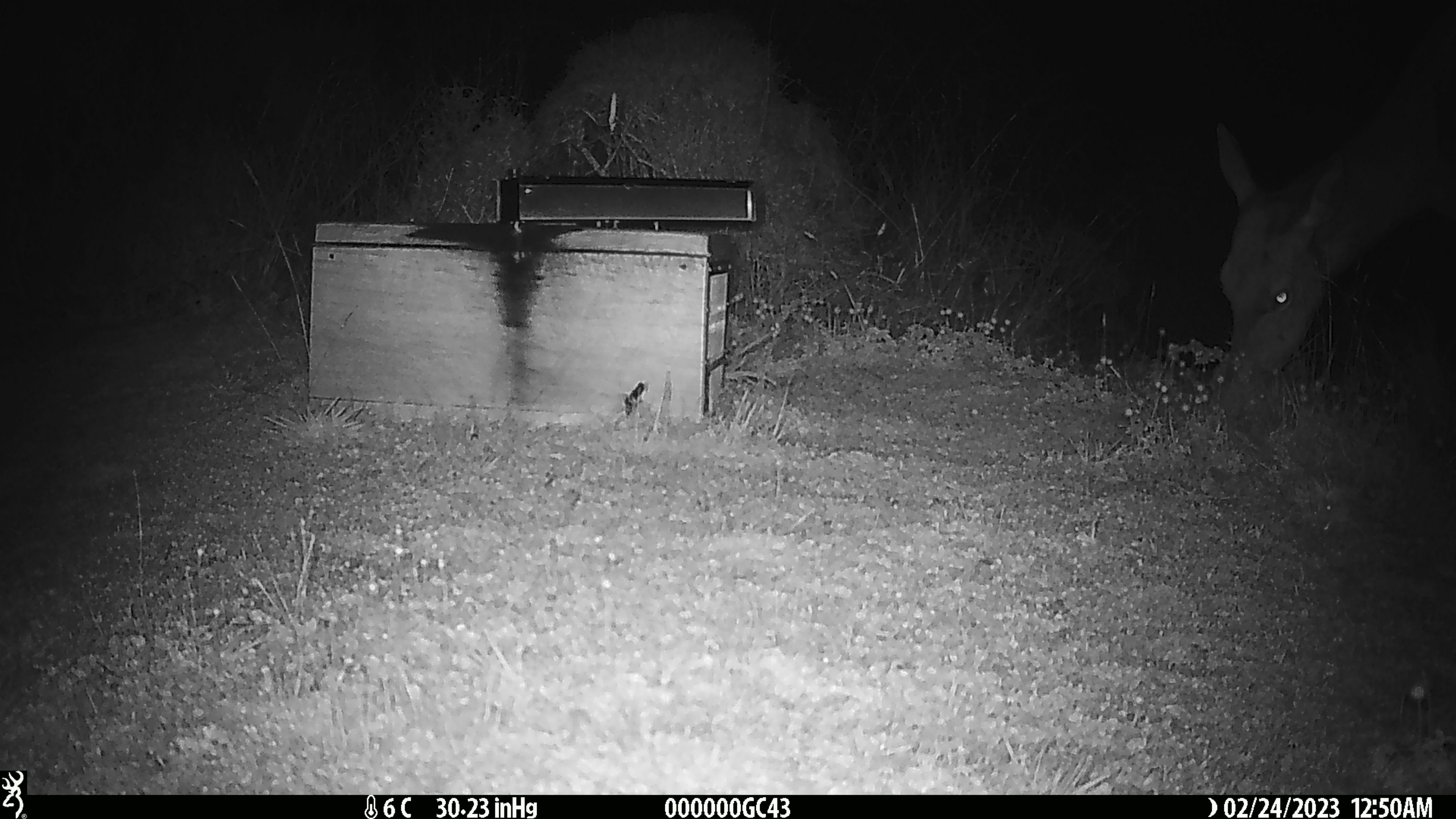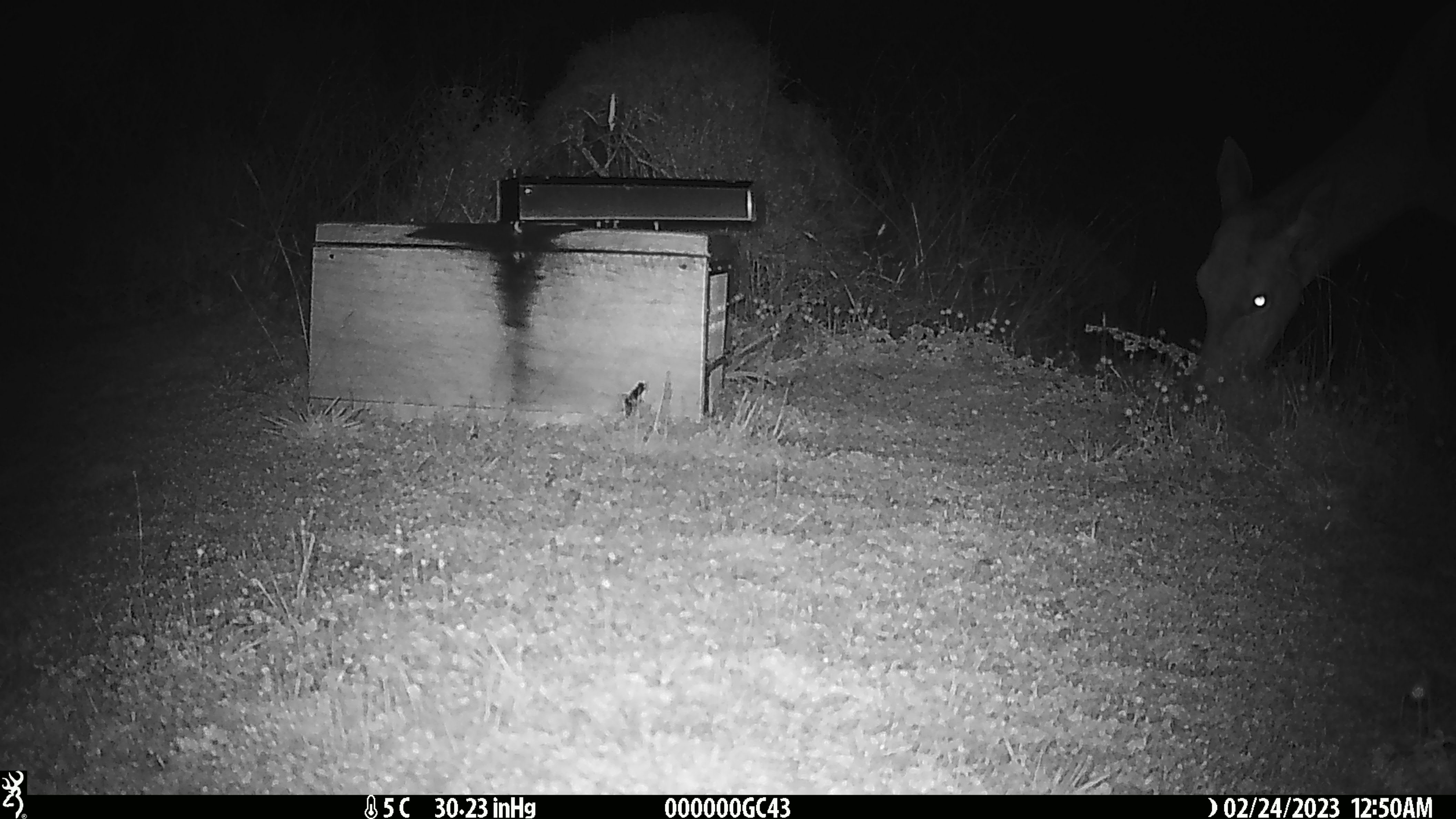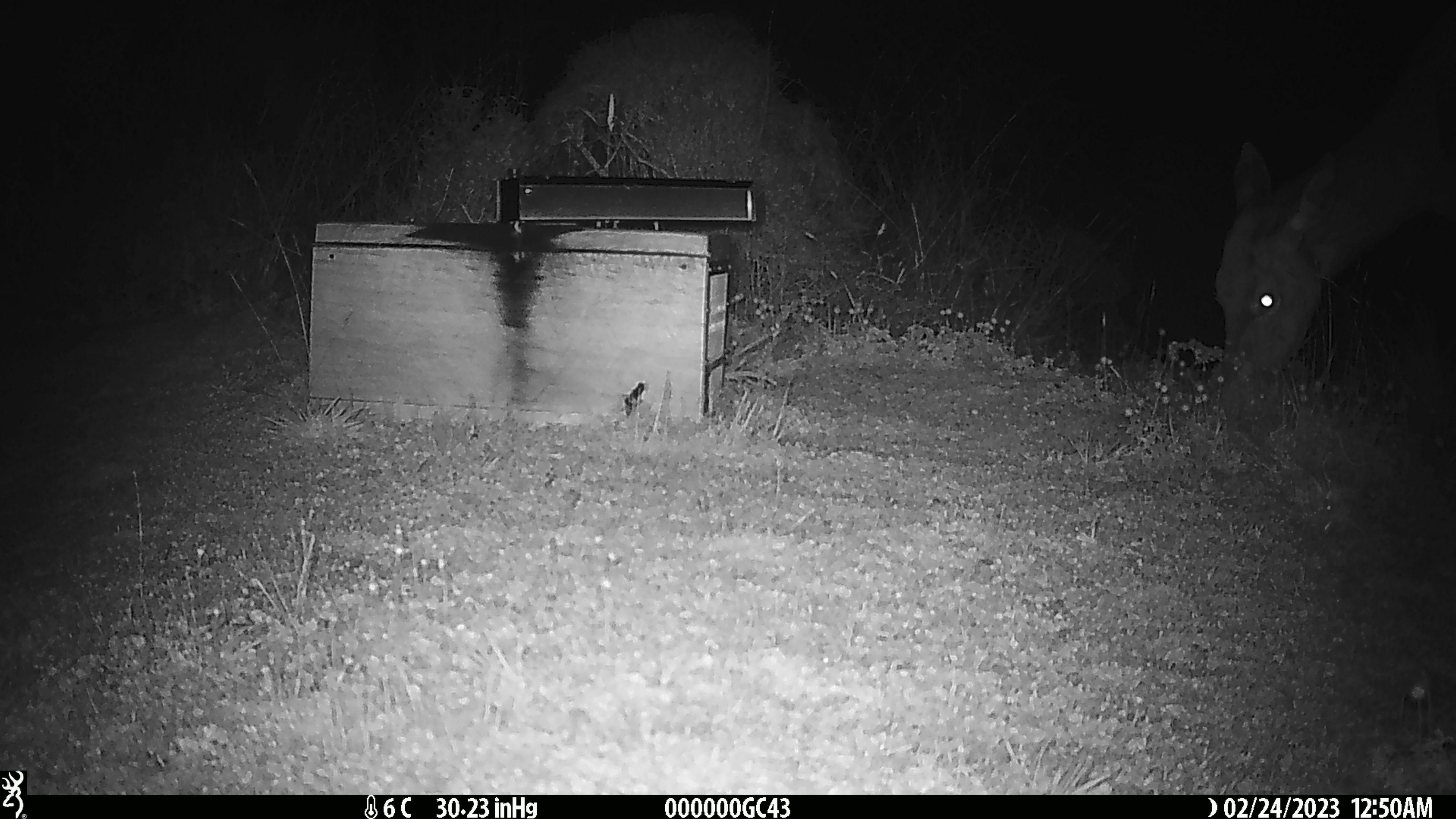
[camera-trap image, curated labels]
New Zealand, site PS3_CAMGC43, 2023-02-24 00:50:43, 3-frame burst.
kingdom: Animalia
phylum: Chordata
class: Mammalia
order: Artiodactyla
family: Cervidae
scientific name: Cervidae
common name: deer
Deer (Cervidae).